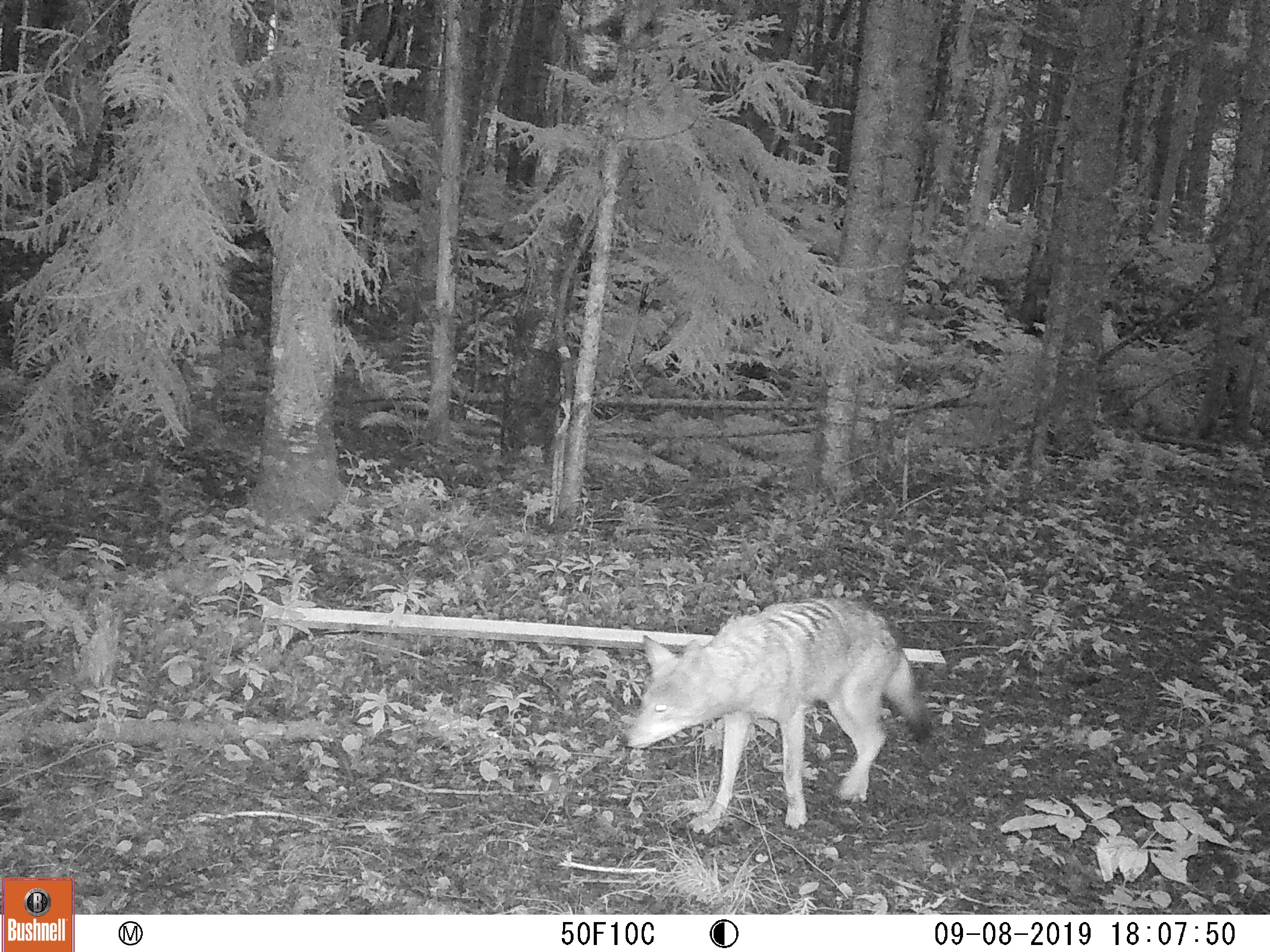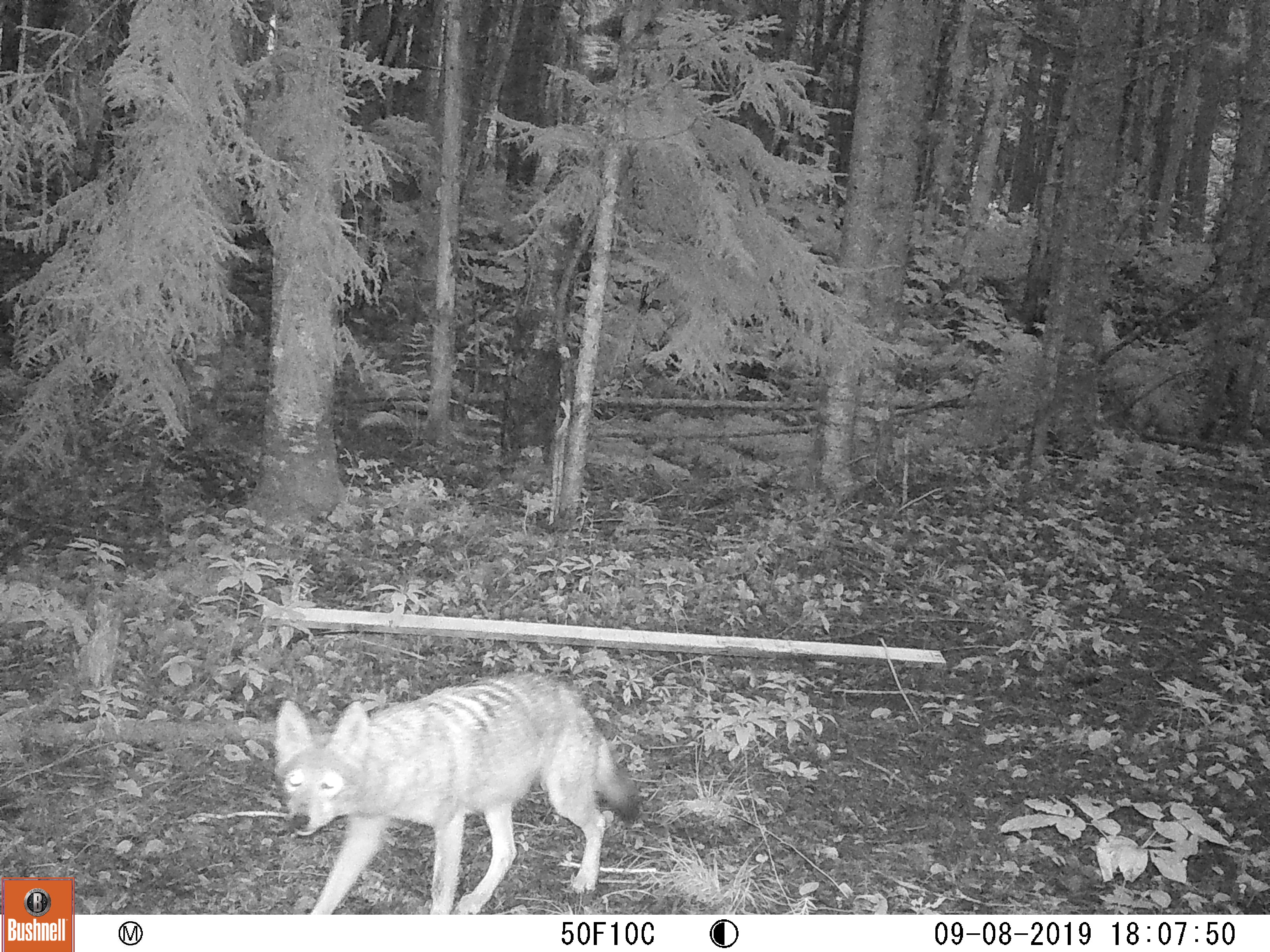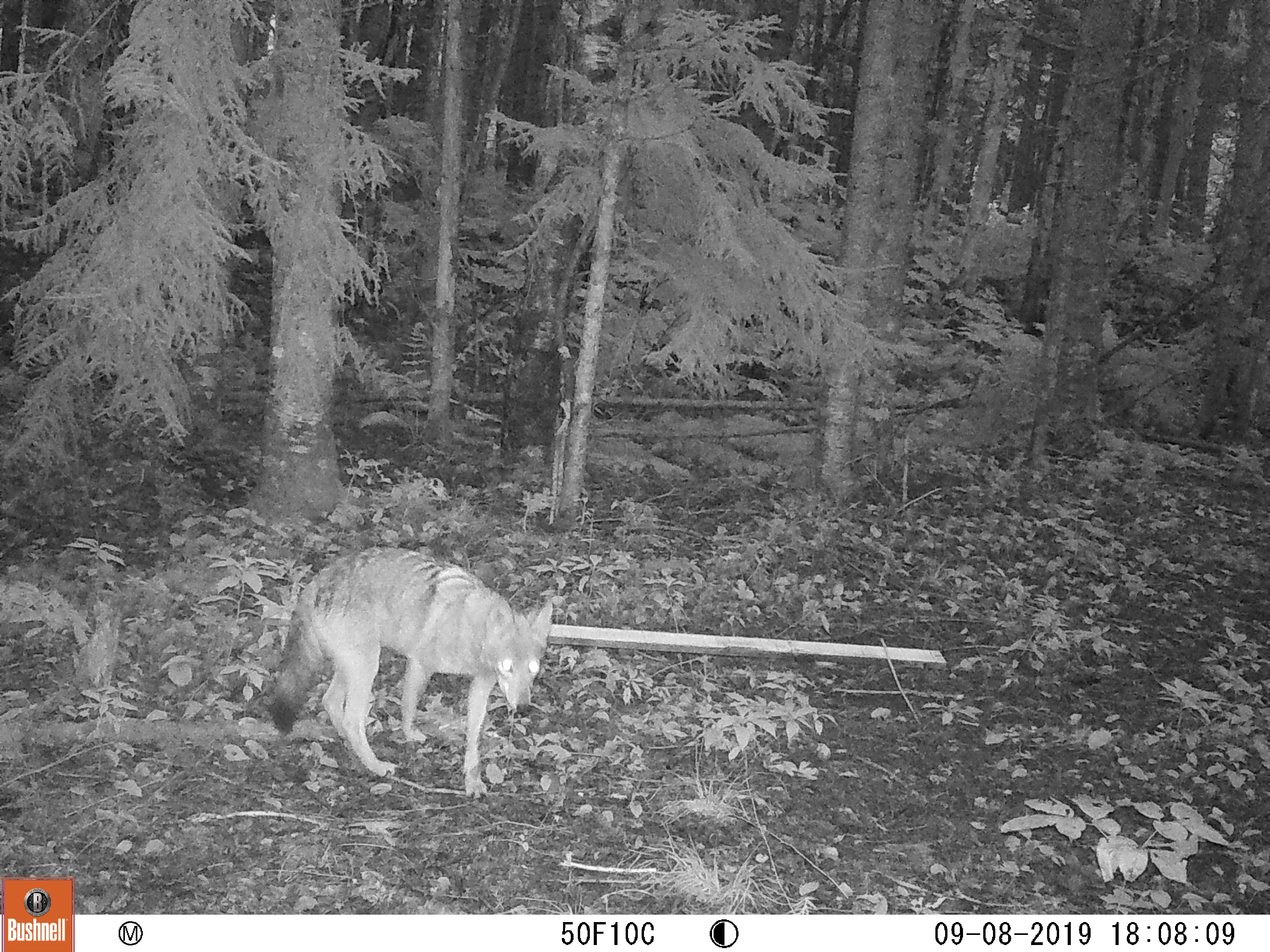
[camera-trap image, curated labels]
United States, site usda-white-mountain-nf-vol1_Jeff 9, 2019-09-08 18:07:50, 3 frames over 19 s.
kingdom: Animalia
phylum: Chordata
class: Mammalia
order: Carnivora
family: Canidae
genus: Canis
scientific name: Canis latrans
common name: coyote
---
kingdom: Animalia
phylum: Chordata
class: Mammalia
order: Artiodactyla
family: Cervidae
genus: Alces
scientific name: Alces alces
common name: moose